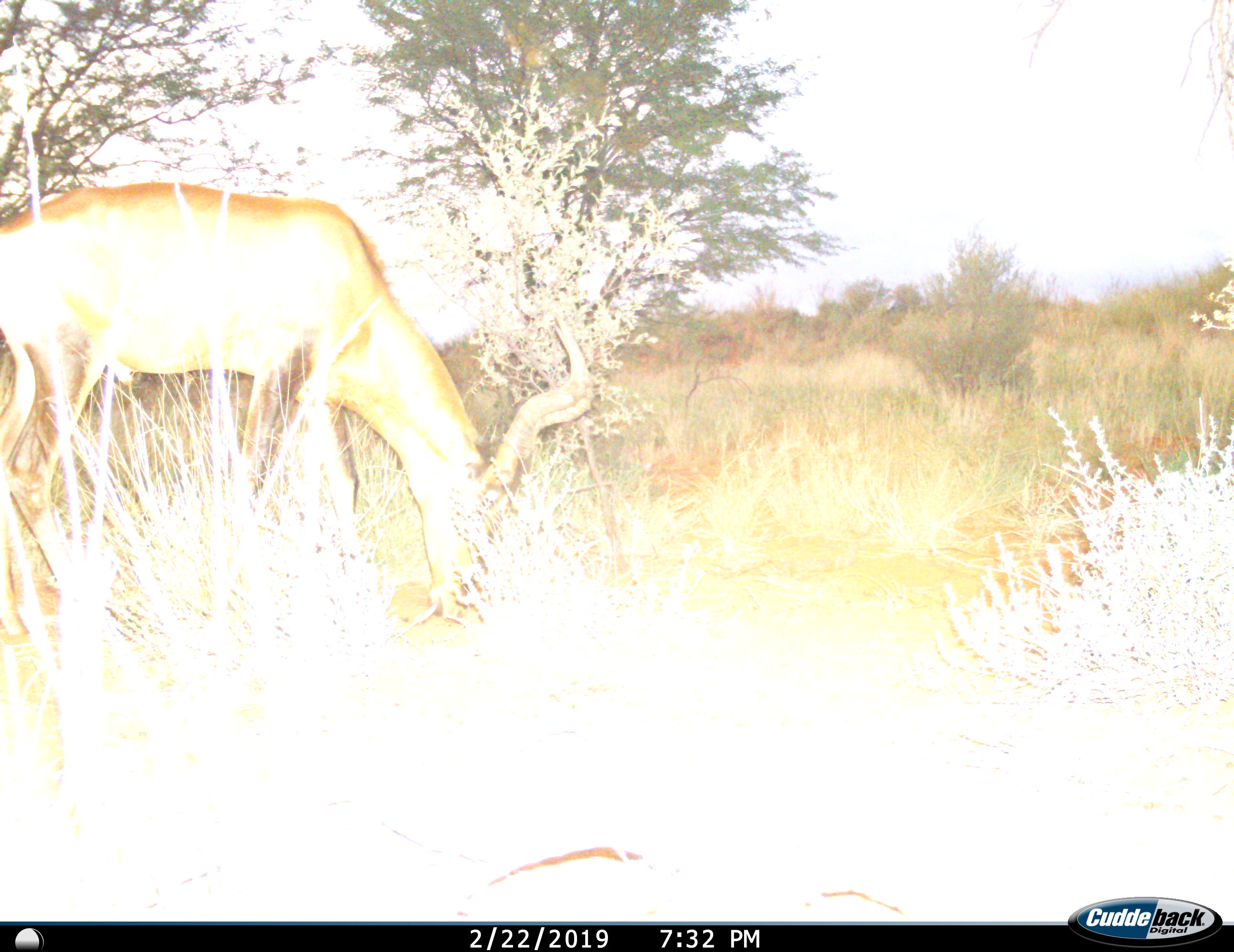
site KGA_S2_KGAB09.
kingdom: Animalia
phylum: Chordata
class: Mammalia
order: Artiodactyla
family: Bovidae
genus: Alcelaphus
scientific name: Alcelaphus buselaphus caama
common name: red hartebeest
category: hartebeestred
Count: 1.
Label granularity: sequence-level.